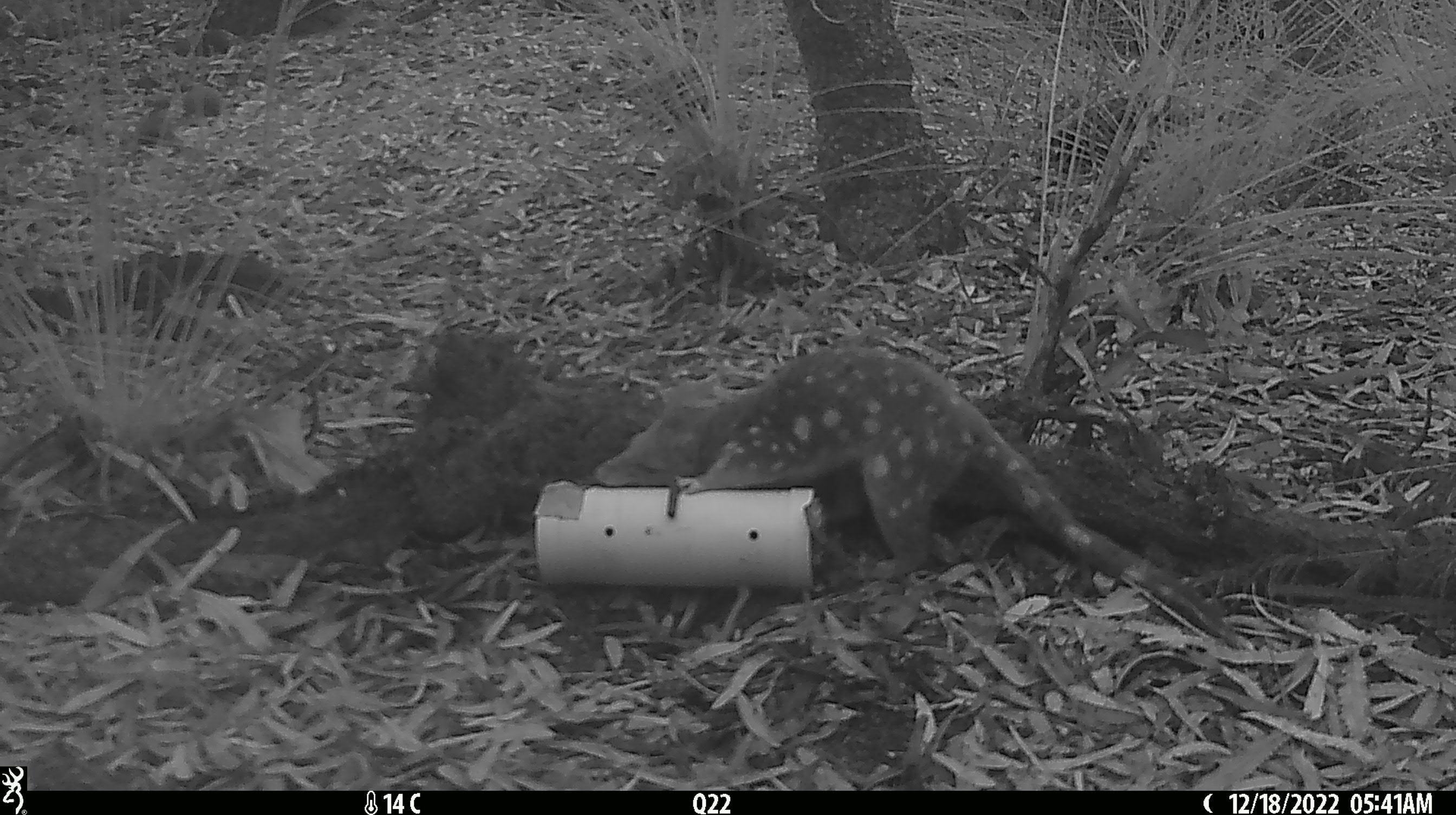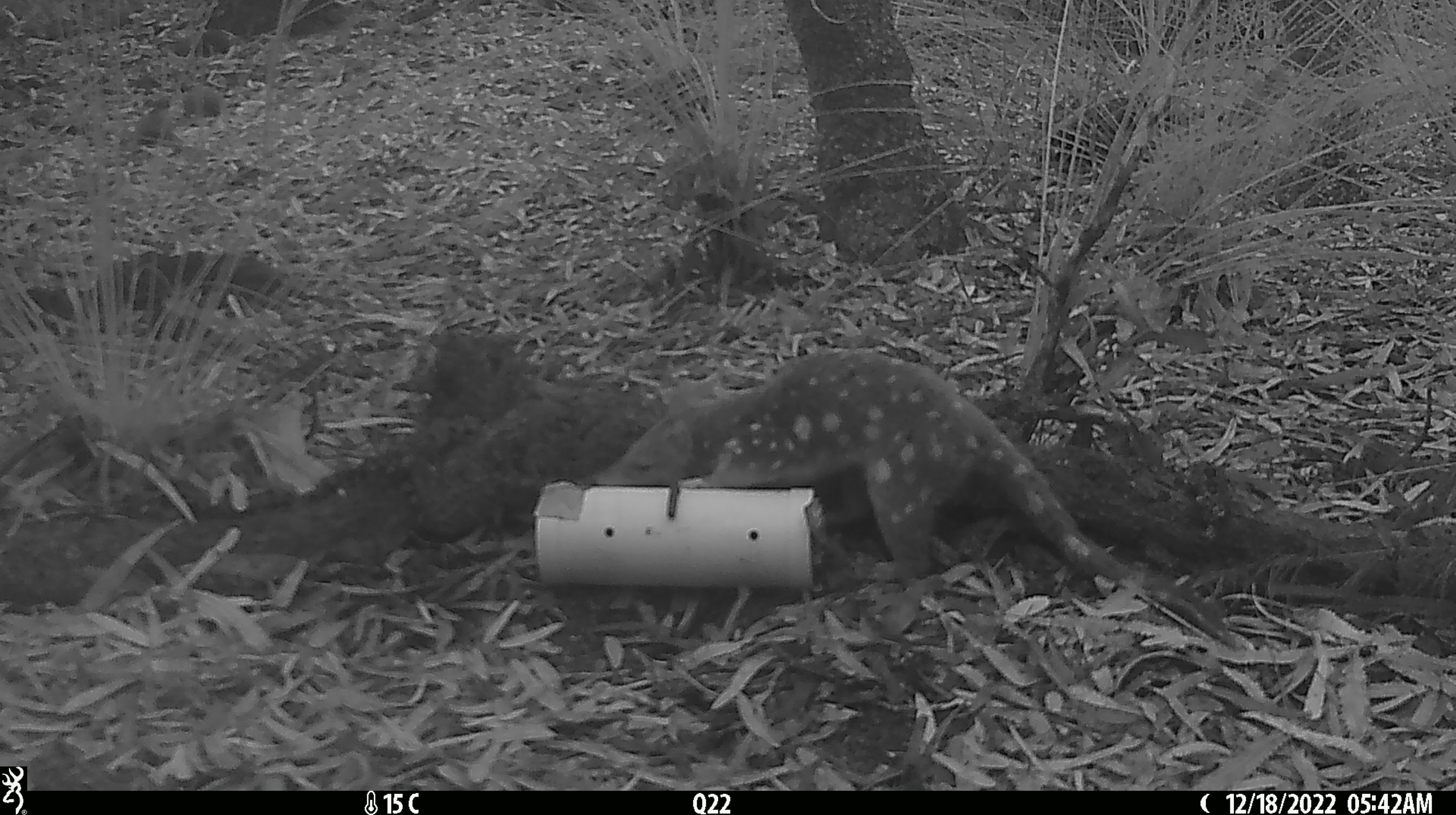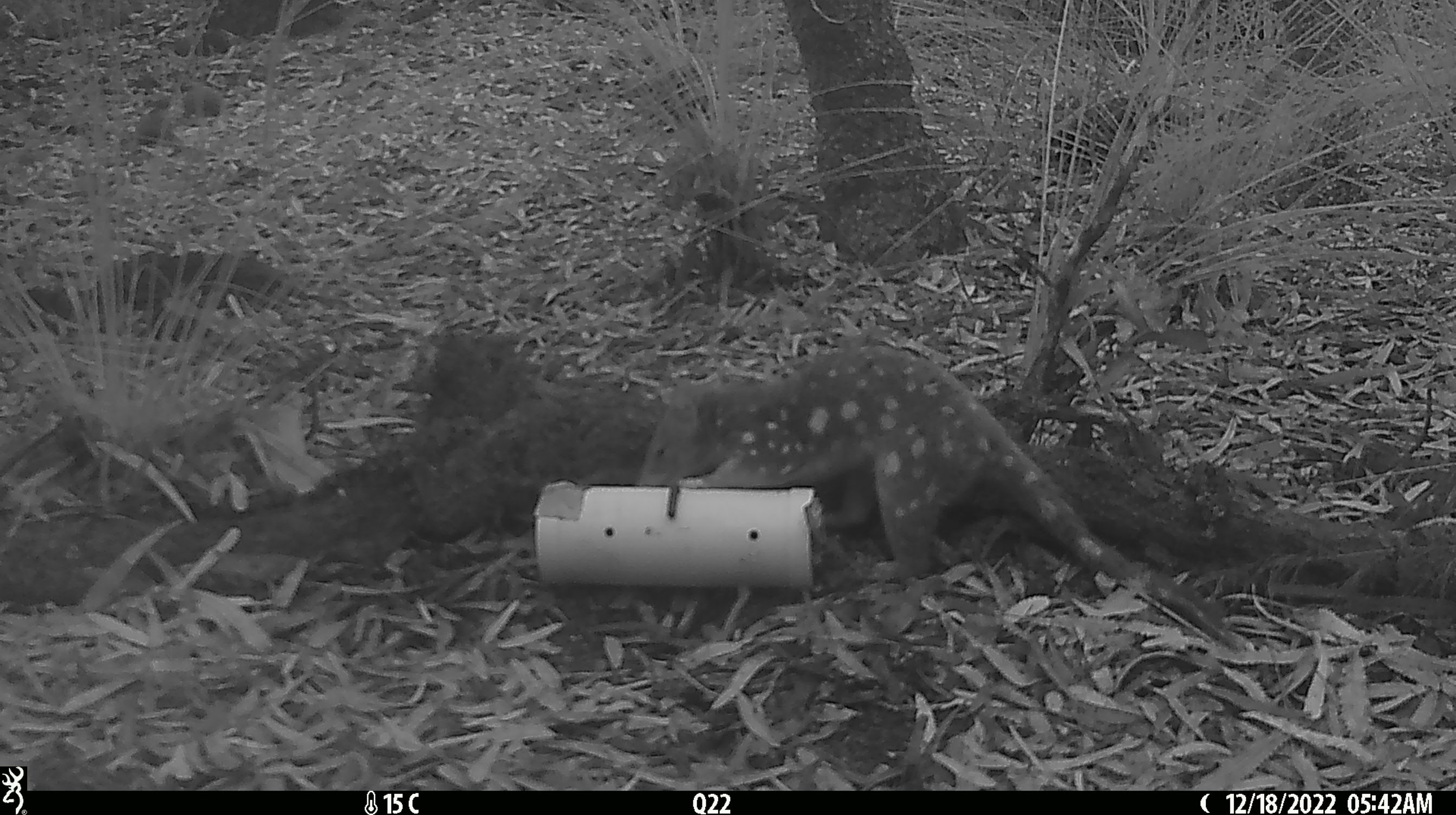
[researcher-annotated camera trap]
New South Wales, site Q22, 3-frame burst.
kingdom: Animalia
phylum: Chordata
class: Mammalia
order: Dasyuromorphia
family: Dasyuridae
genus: Dasyurus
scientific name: Dasyurus maculatus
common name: spotted-tailed quoll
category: quoll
Quoll (spotted-tailed quoll) (Dasyurus maculatus).